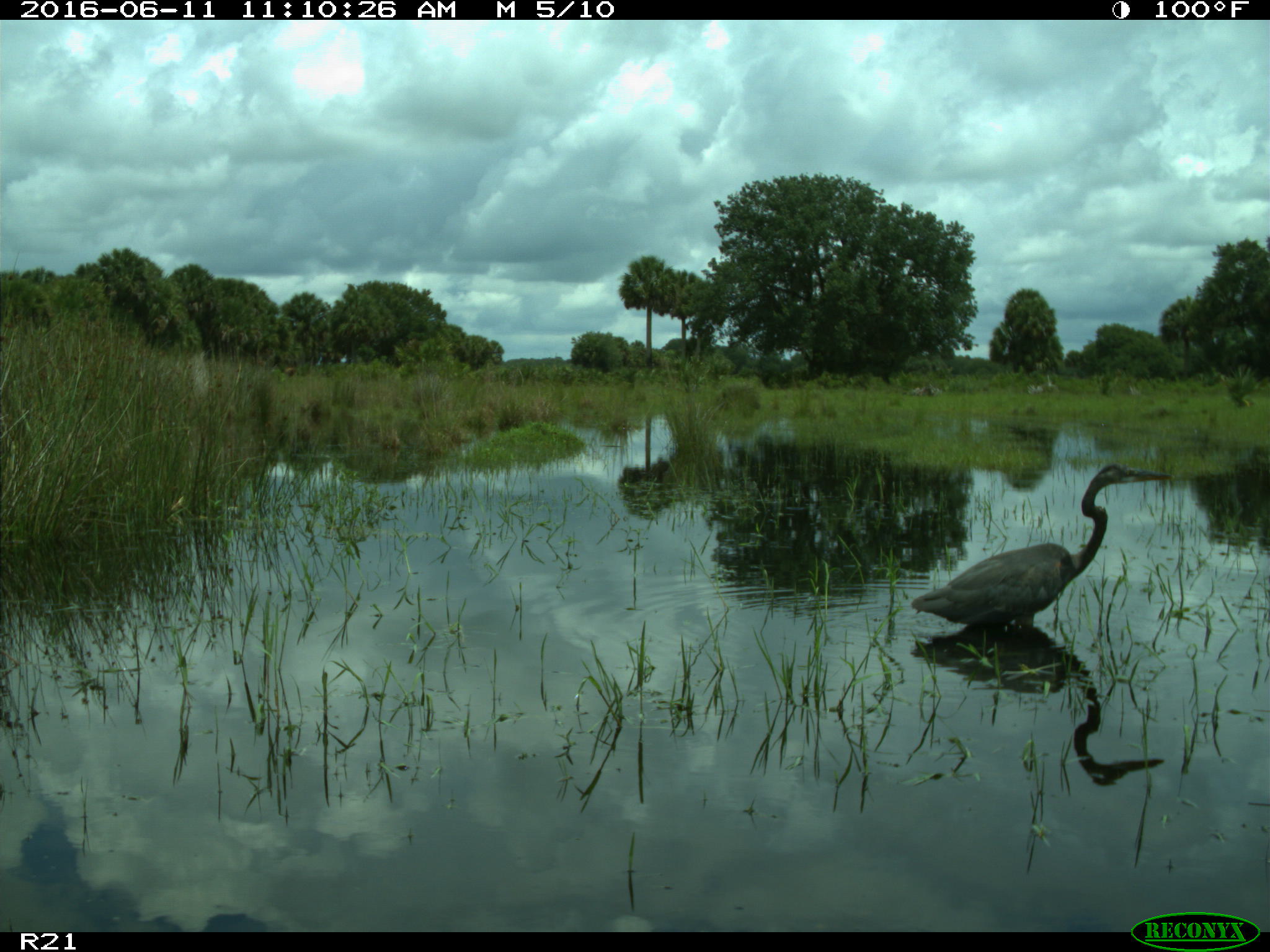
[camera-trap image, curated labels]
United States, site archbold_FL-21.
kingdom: Animalia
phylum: Chordata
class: Aves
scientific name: Aves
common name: birds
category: unidentified bird